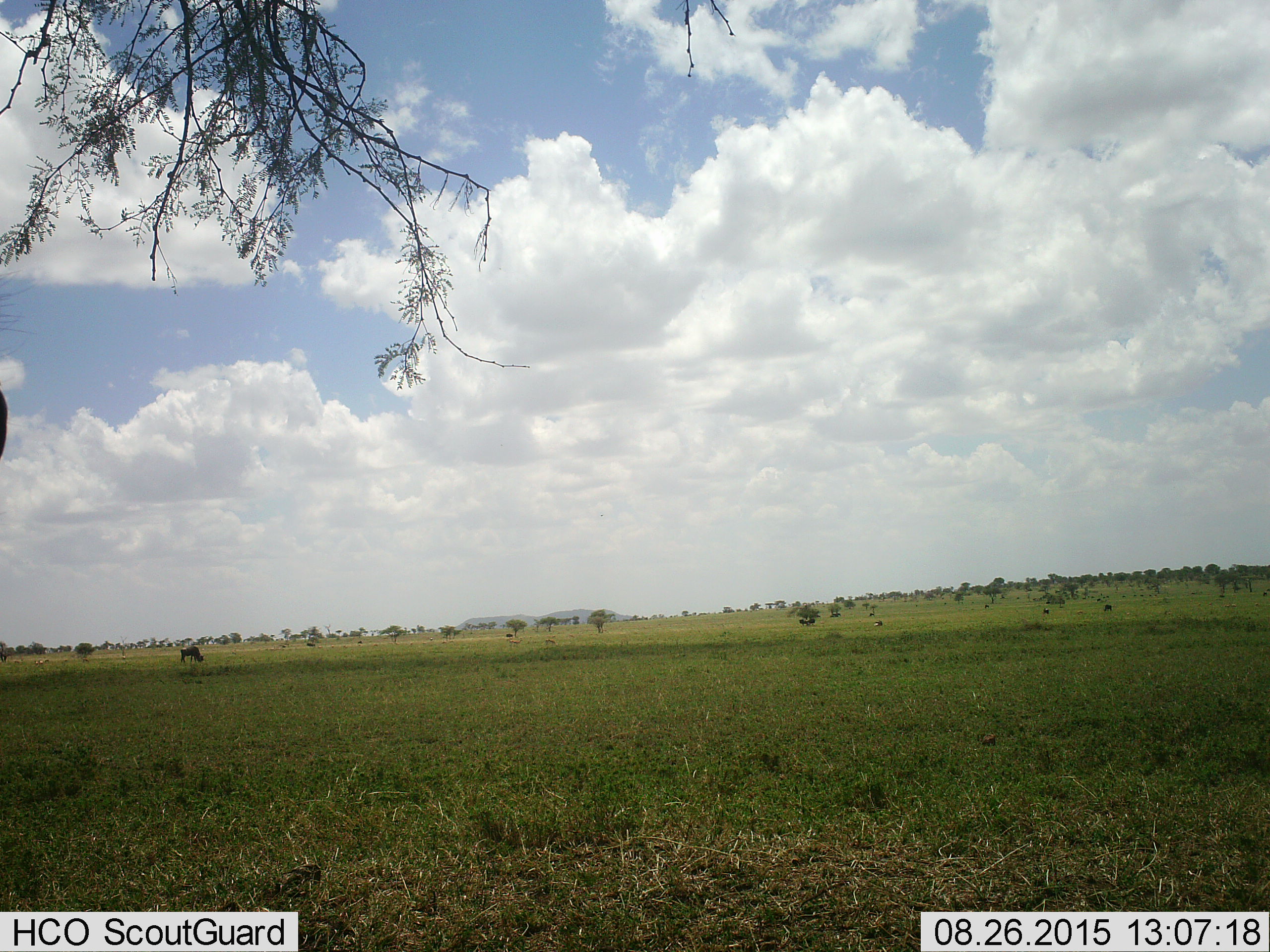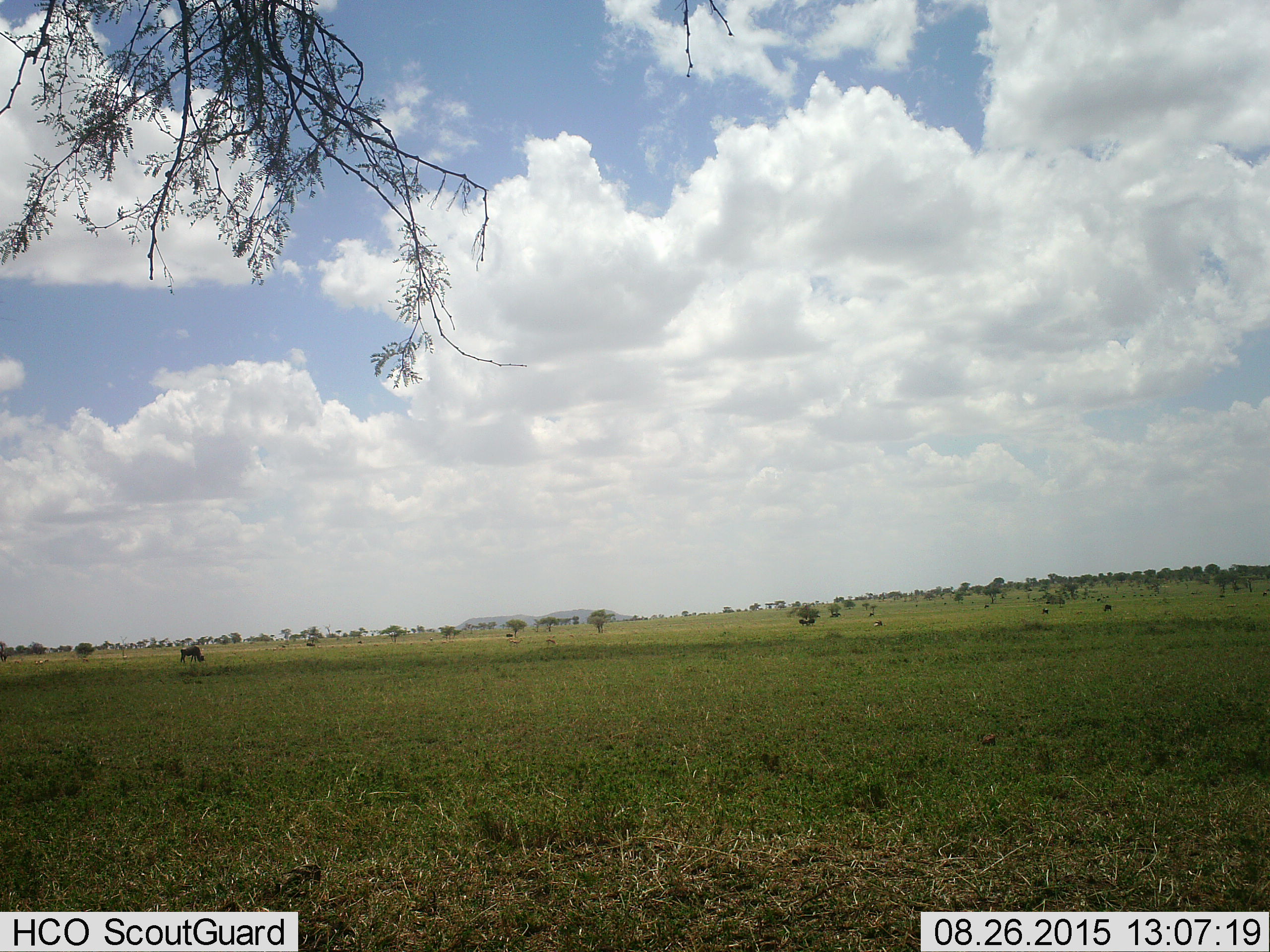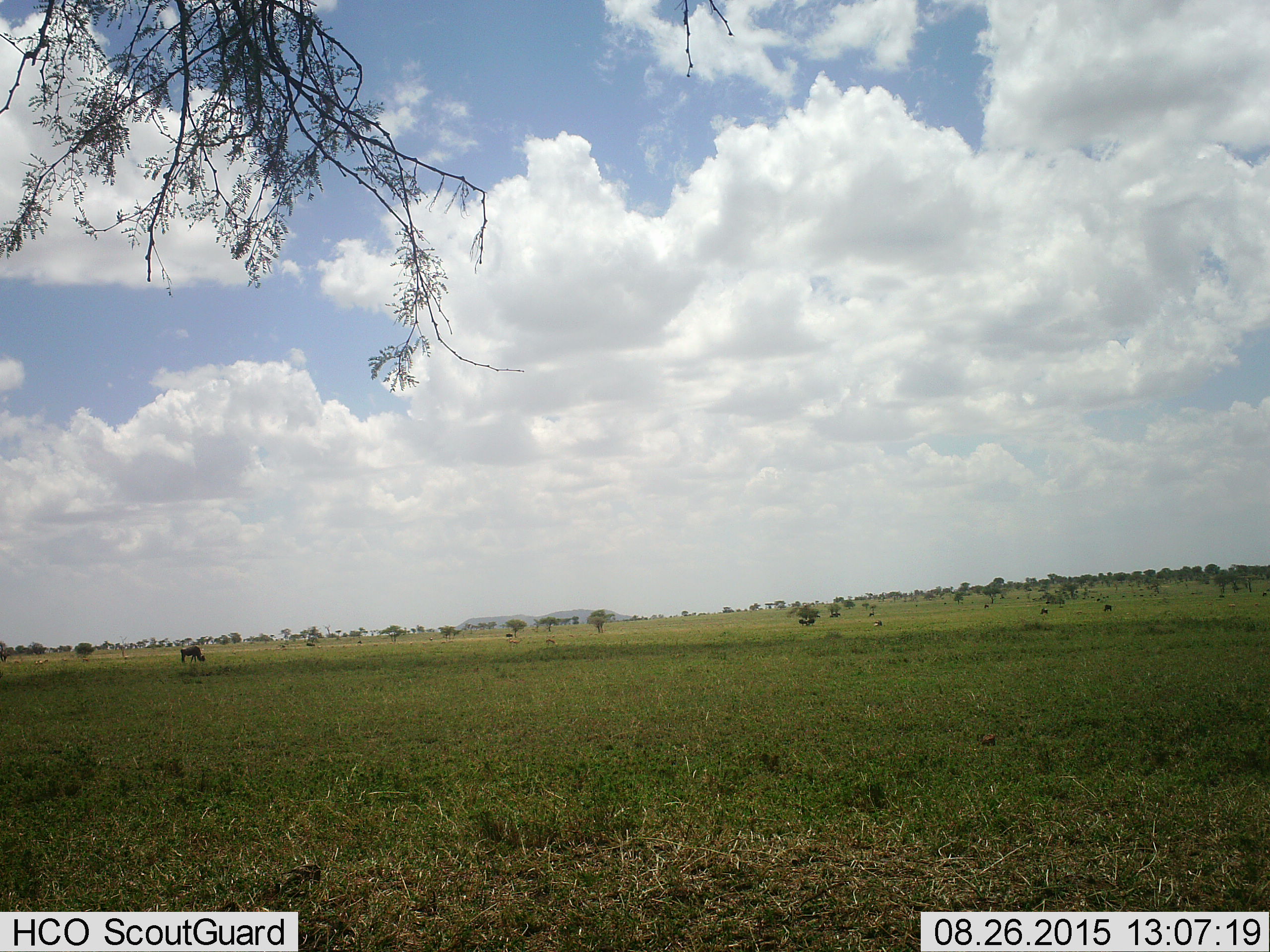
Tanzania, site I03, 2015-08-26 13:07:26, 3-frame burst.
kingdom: Animalia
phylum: Chordata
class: Mammalia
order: Artiodactyla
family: Bovidae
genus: Connochaetes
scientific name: Connochaetes taurinus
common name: blue wildebeest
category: wildebeest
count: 3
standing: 40%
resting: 0%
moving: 40%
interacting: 0%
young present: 0%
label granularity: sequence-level